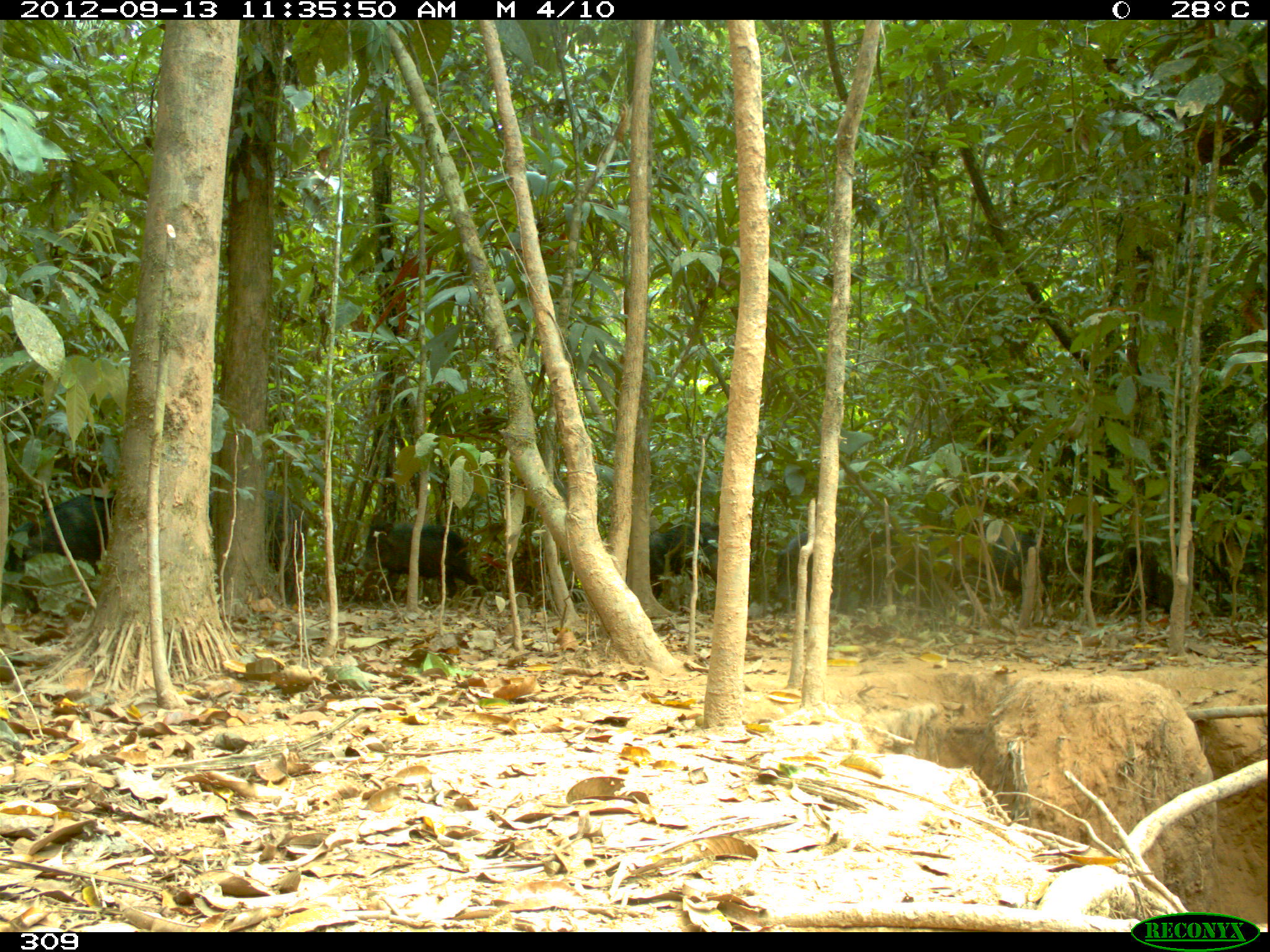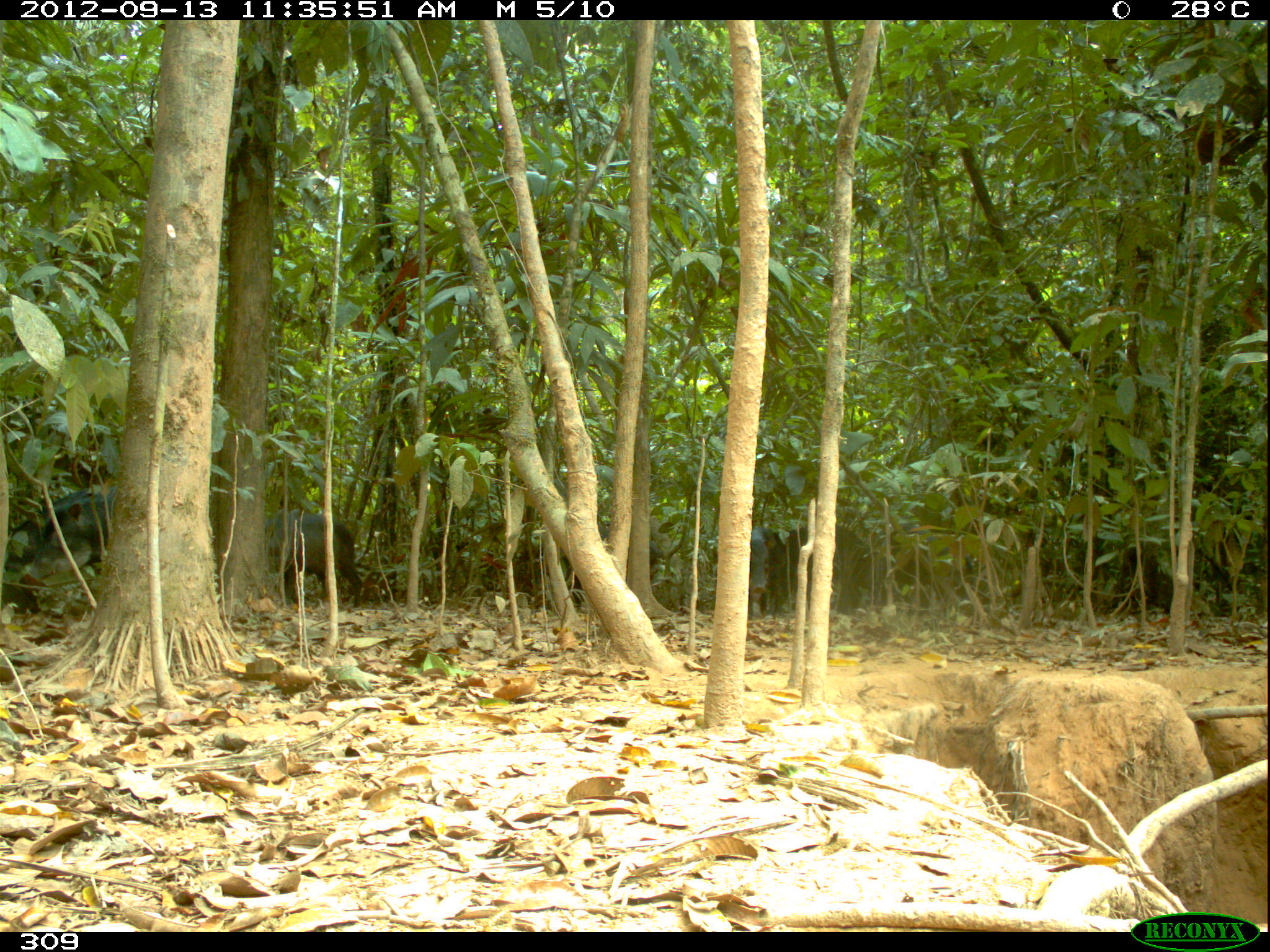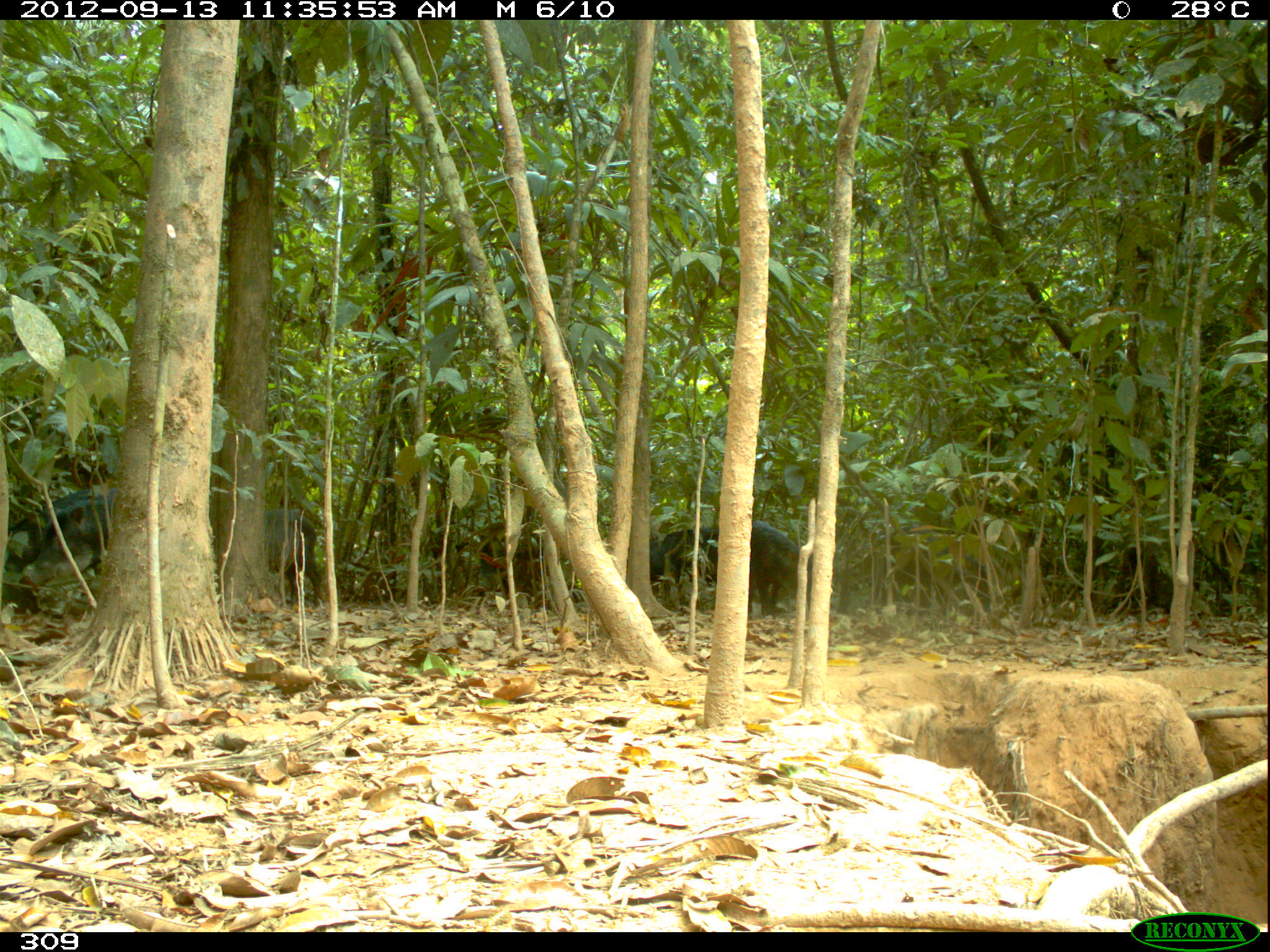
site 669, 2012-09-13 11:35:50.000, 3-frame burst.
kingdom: Animalia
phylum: Chordata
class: Mammalia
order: Artiodactyla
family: Tayassuidae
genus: Tayassu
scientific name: Tayassu pecari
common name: white-lipped peccary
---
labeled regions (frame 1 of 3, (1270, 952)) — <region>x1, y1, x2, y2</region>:
tayassu pecari: <region>20, 478, 303, 607</region>; <region>376, 514, 487, 612</region>; <region>619, 514, 734, 605</region>; <region>939, 518, 1045, 607</region>; <region>772, 524, 838, 622</region>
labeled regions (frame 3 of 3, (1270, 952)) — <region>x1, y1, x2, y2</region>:
tayassu pecari: <region>649, 513, 821, 625</region>; <region>0, 477, 112, 615</region>; <region>213, 494, 329, 615</region>